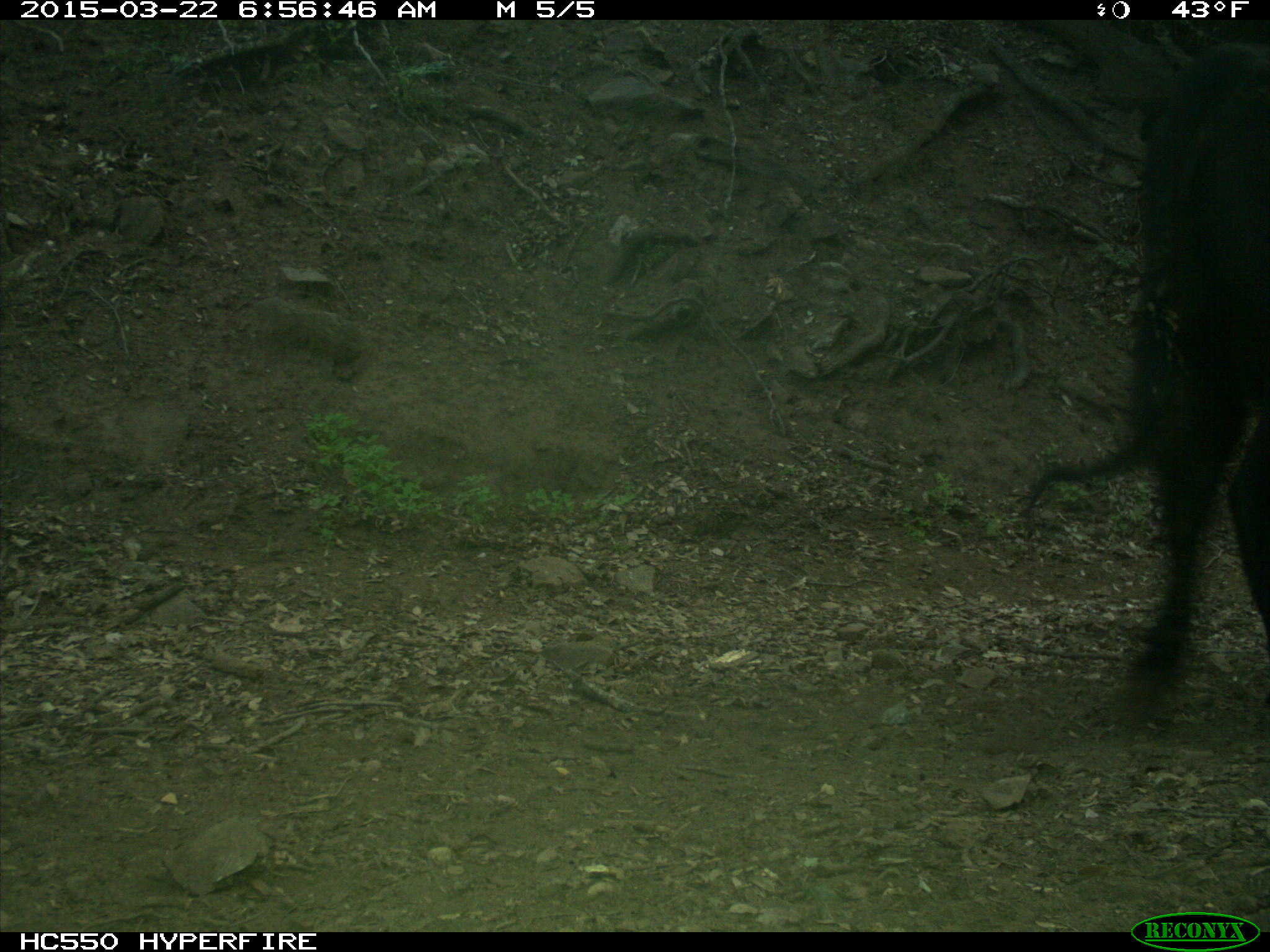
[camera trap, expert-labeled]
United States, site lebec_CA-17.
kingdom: Animalia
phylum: Chordata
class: Mammalia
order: Artiodactyla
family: Bovidae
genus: Bos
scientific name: Bos taurus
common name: domestic cow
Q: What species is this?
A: Bos taurus (domestic cow).